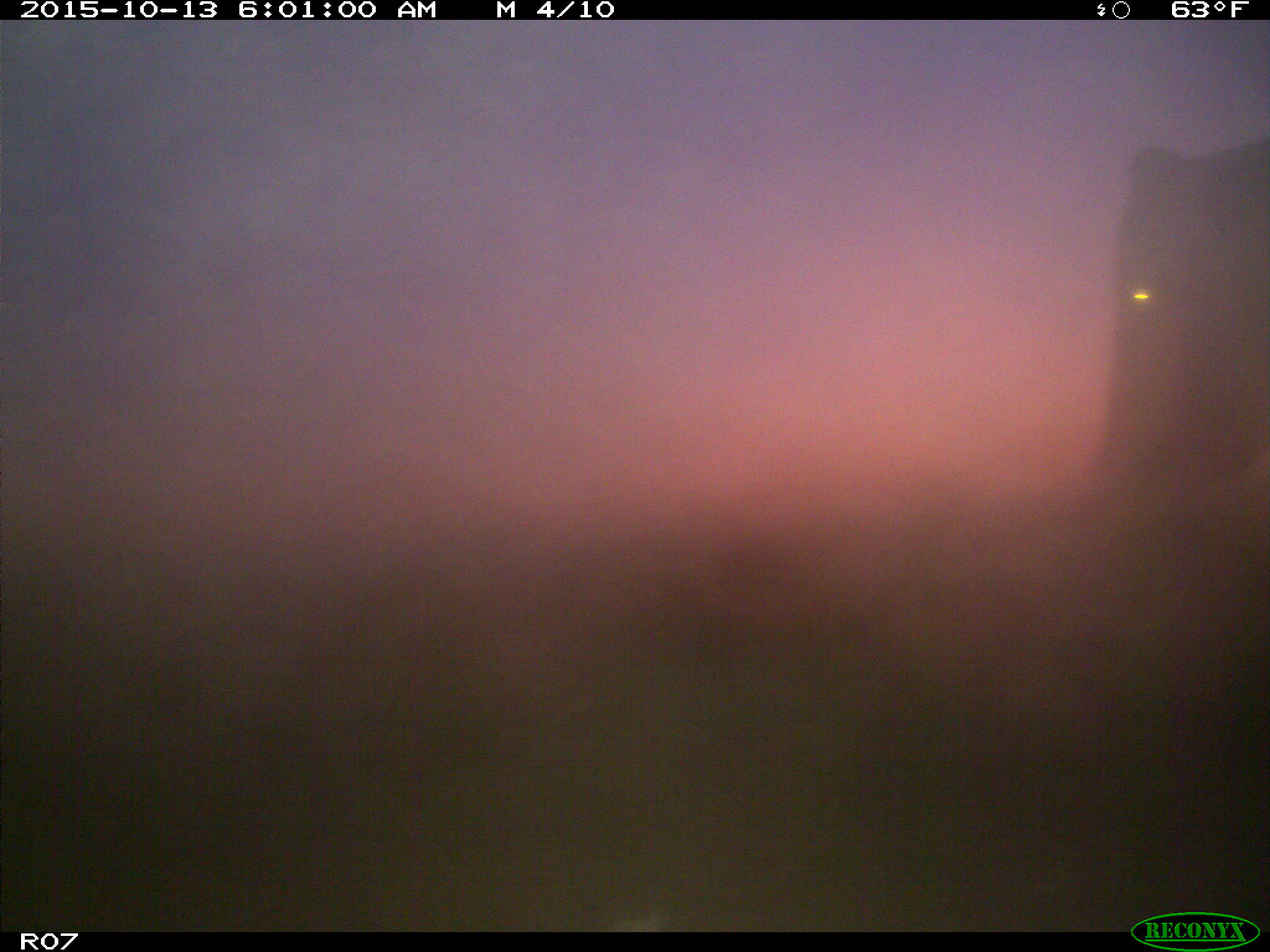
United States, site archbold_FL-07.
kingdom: Animalia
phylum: Chordata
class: Mammalia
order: Artiodactyla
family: Bovidae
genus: Bos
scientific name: Bos taurus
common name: domestic cow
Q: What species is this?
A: Bos taurus (domestic cow).